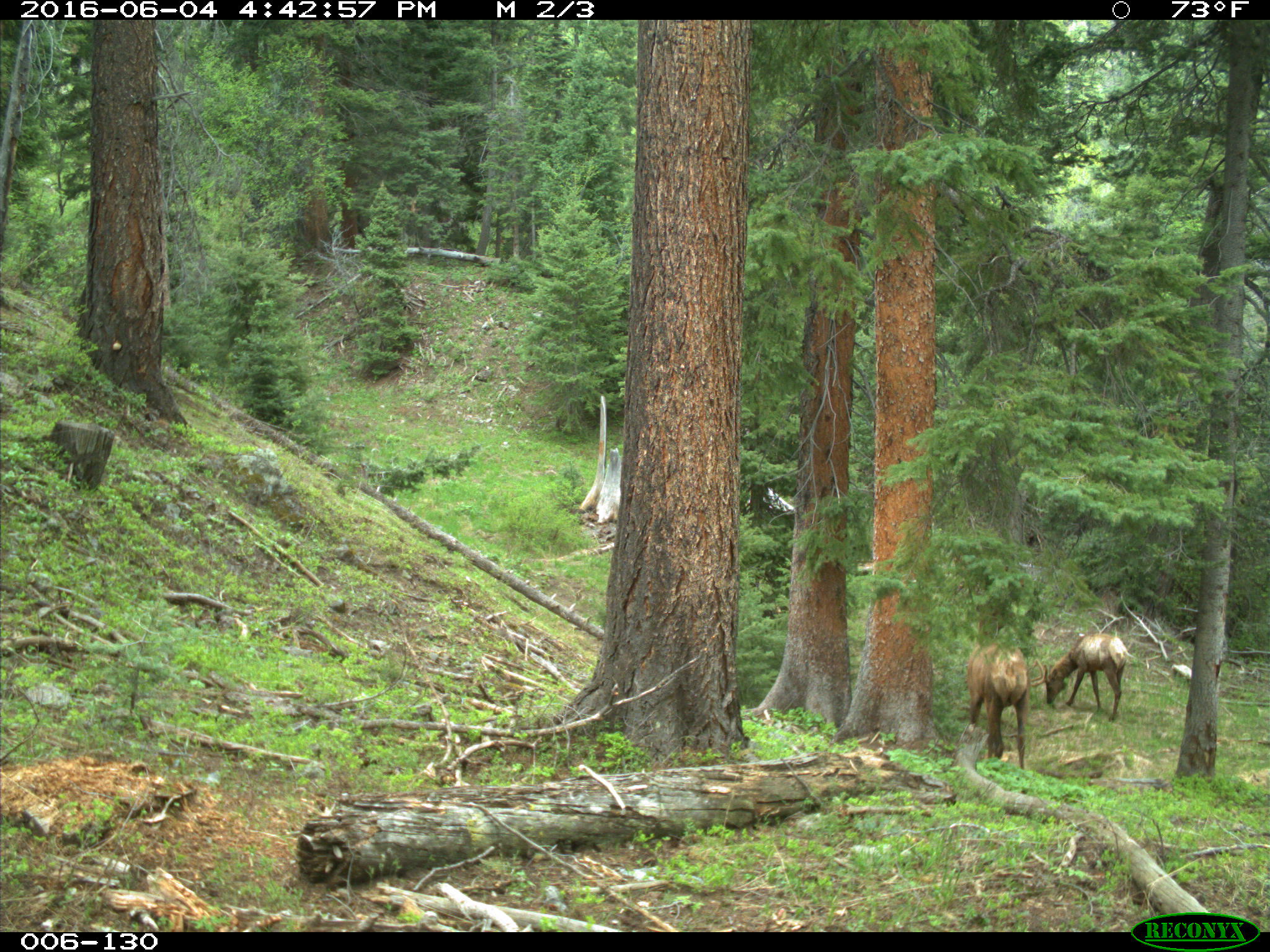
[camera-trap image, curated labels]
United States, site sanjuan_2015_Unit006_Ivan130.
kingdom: Animalia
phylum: Chordata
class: Mammalia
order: Artiodactyla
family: Cervidae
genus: Cervus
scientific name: Cervus elaphus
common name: red deer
Cervus elaphus (red deer).